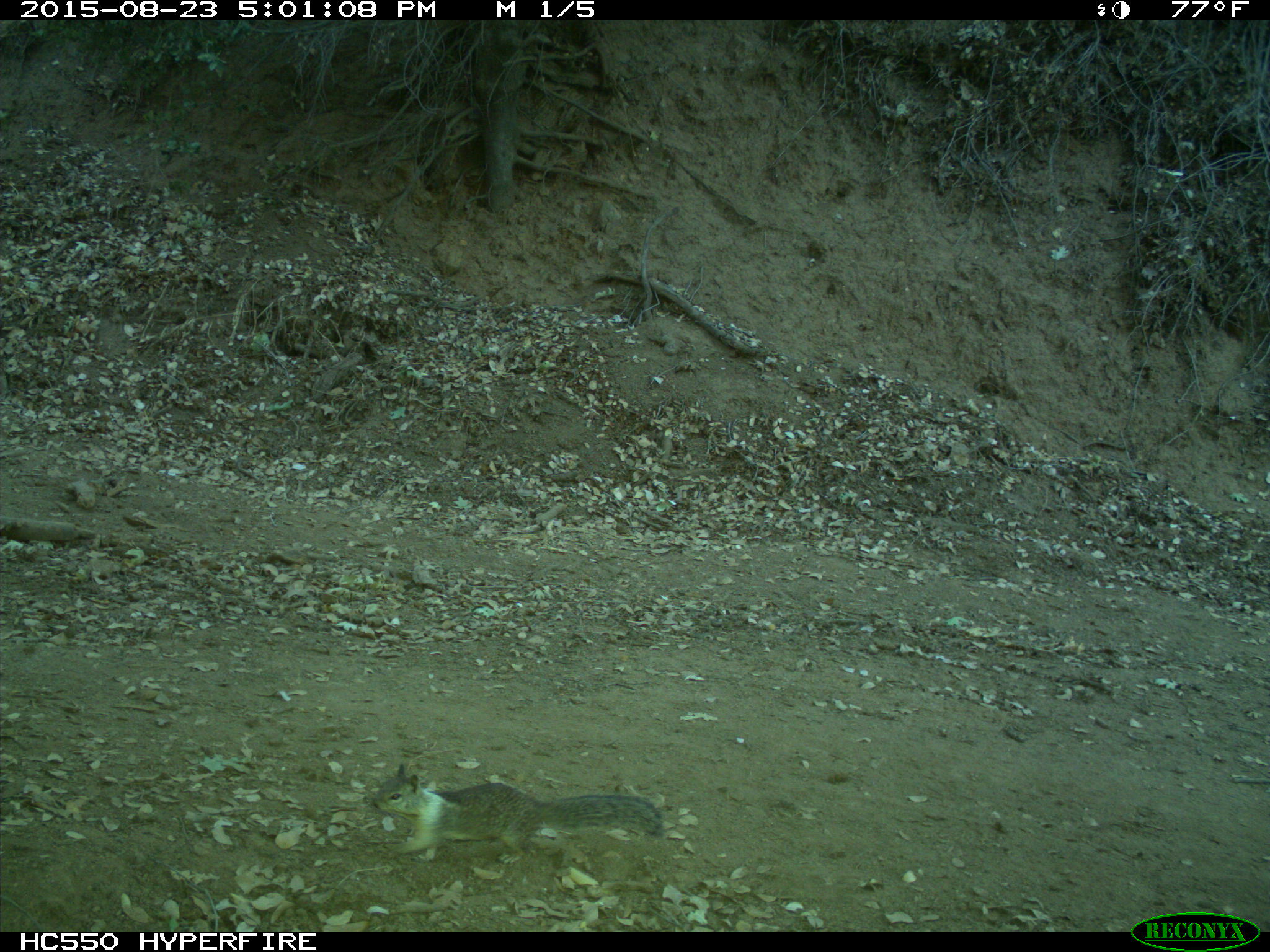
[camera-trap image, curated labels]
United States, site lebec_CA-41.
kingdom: Animalia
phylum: Chordata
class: Mammalia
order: Rodentia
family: Sciuridae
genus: Otospermophilus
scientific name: Otospermophilus beecheyi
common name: california ground squirrel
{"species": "Otospermophilus beecheyi (california ground squirrel)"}